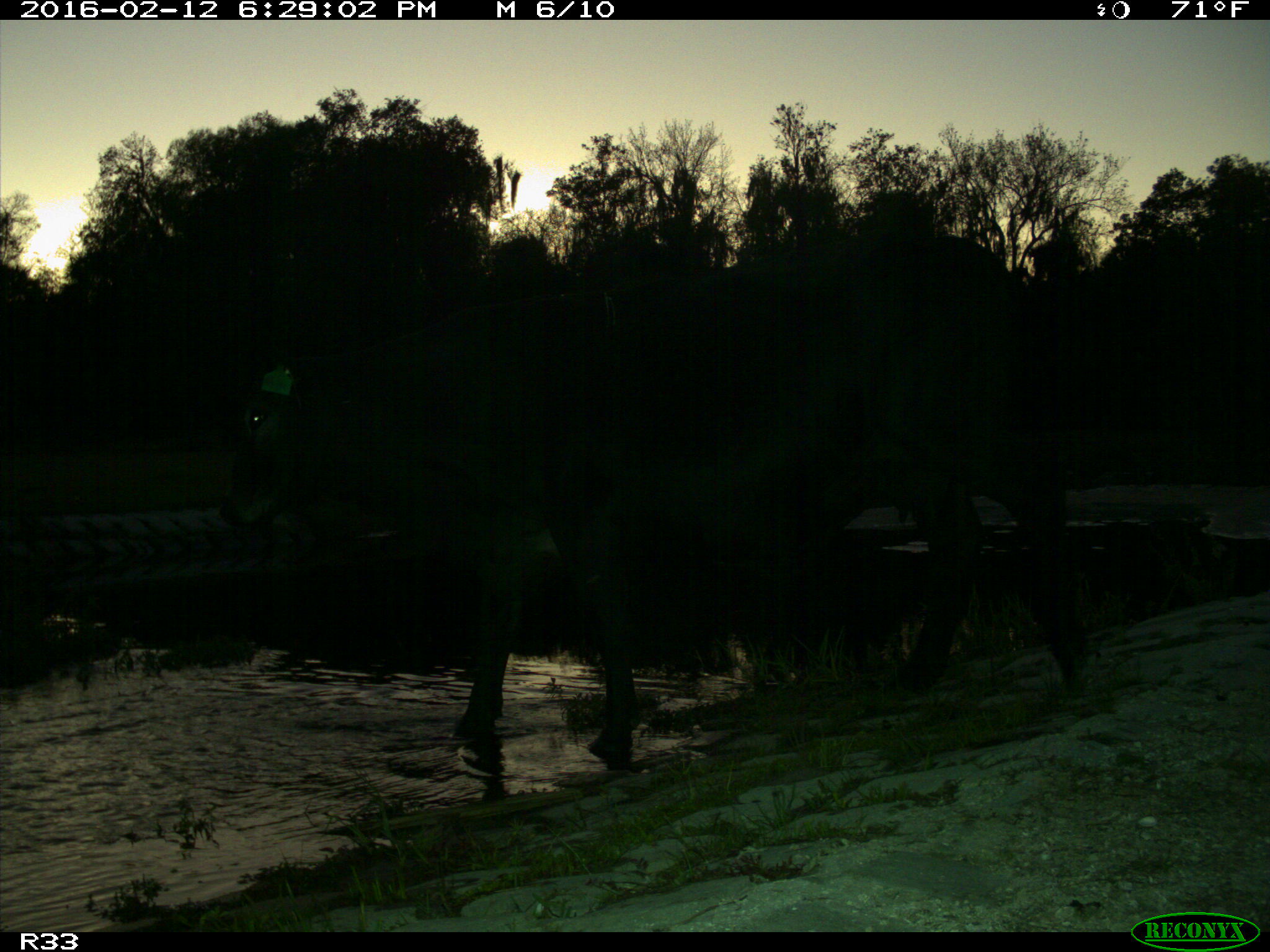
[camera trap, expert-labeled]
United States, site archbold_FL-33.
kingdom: Animalia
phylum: Chordata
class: Mammalia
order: Artiodactyla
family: Bovidae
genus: Bos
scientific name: Bos taurus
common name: domestic cow